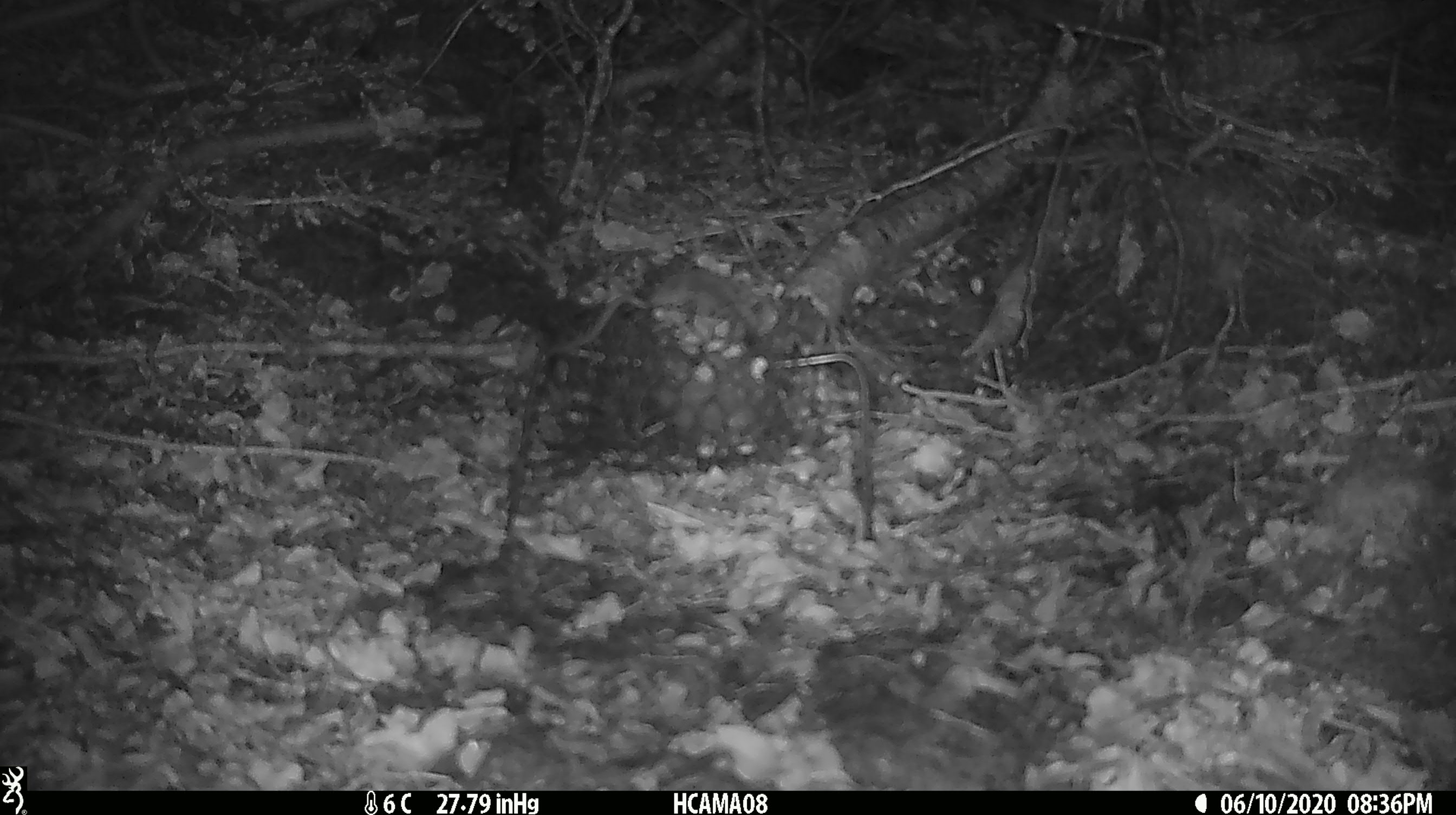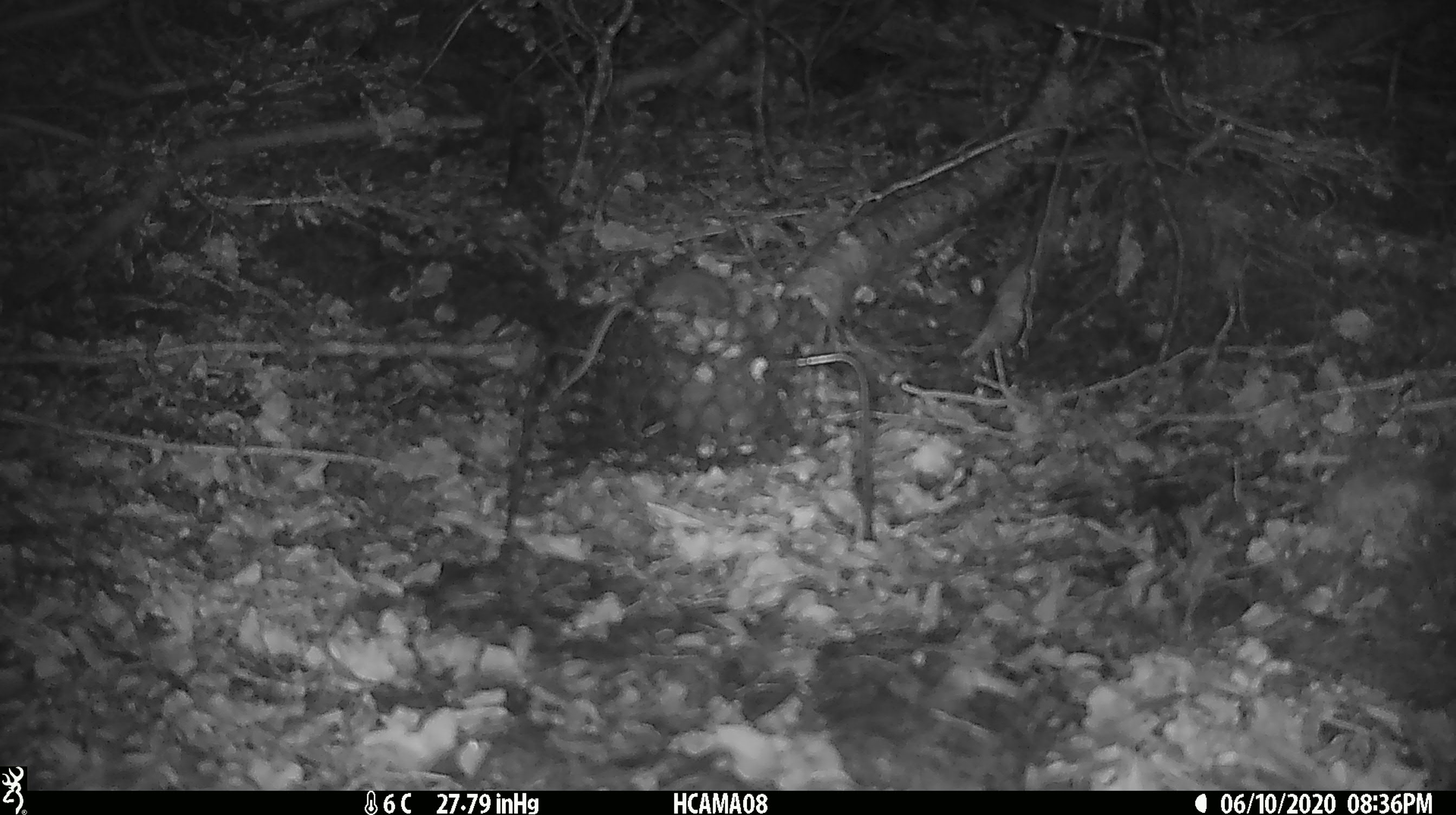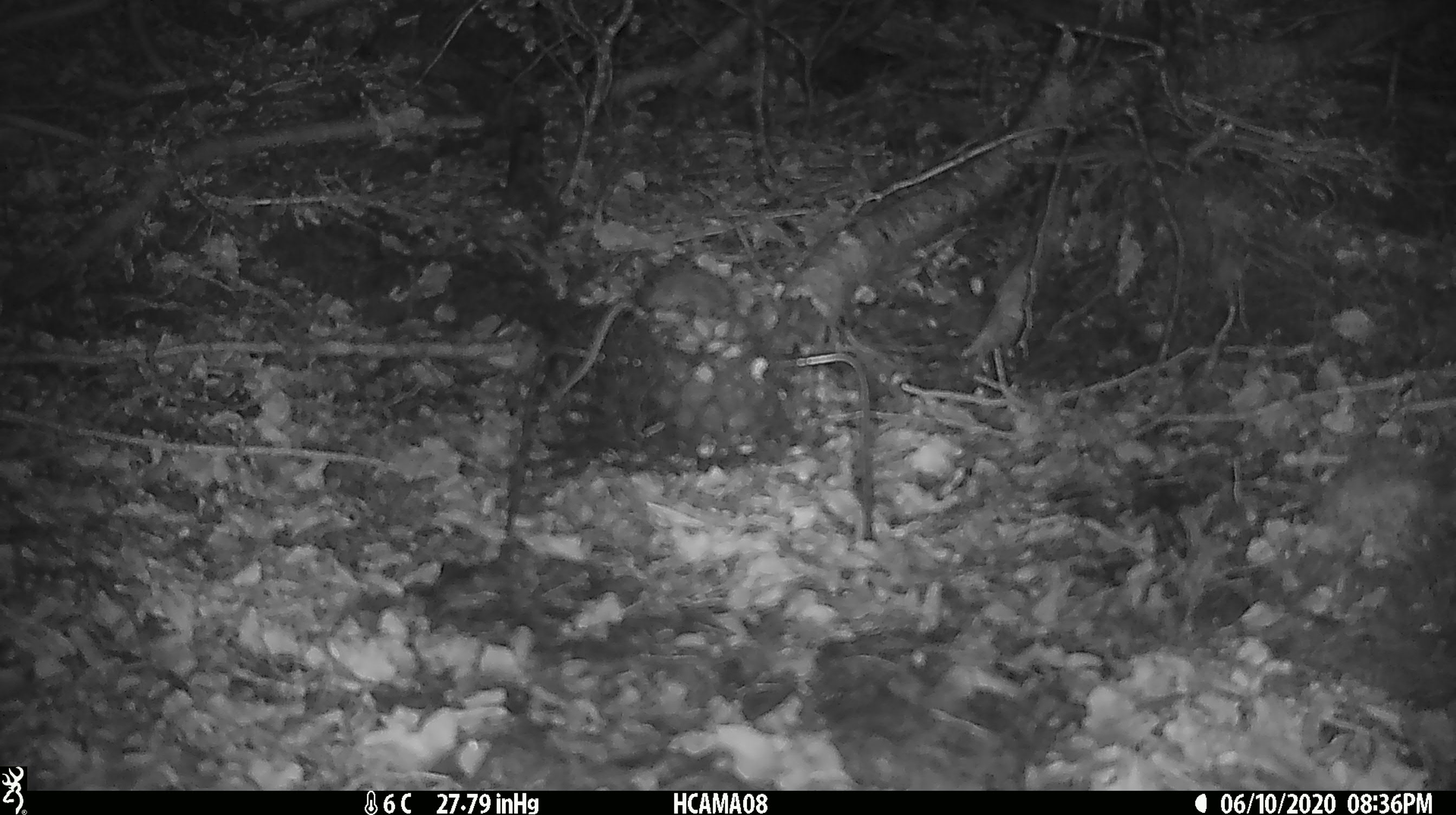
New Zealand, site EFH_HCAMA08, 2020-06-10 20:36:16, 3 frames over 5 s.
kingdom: Animalia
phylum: Chordata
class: Mammalia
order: Rodentia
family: Muridae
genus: Mus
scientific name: Mus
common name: mouse